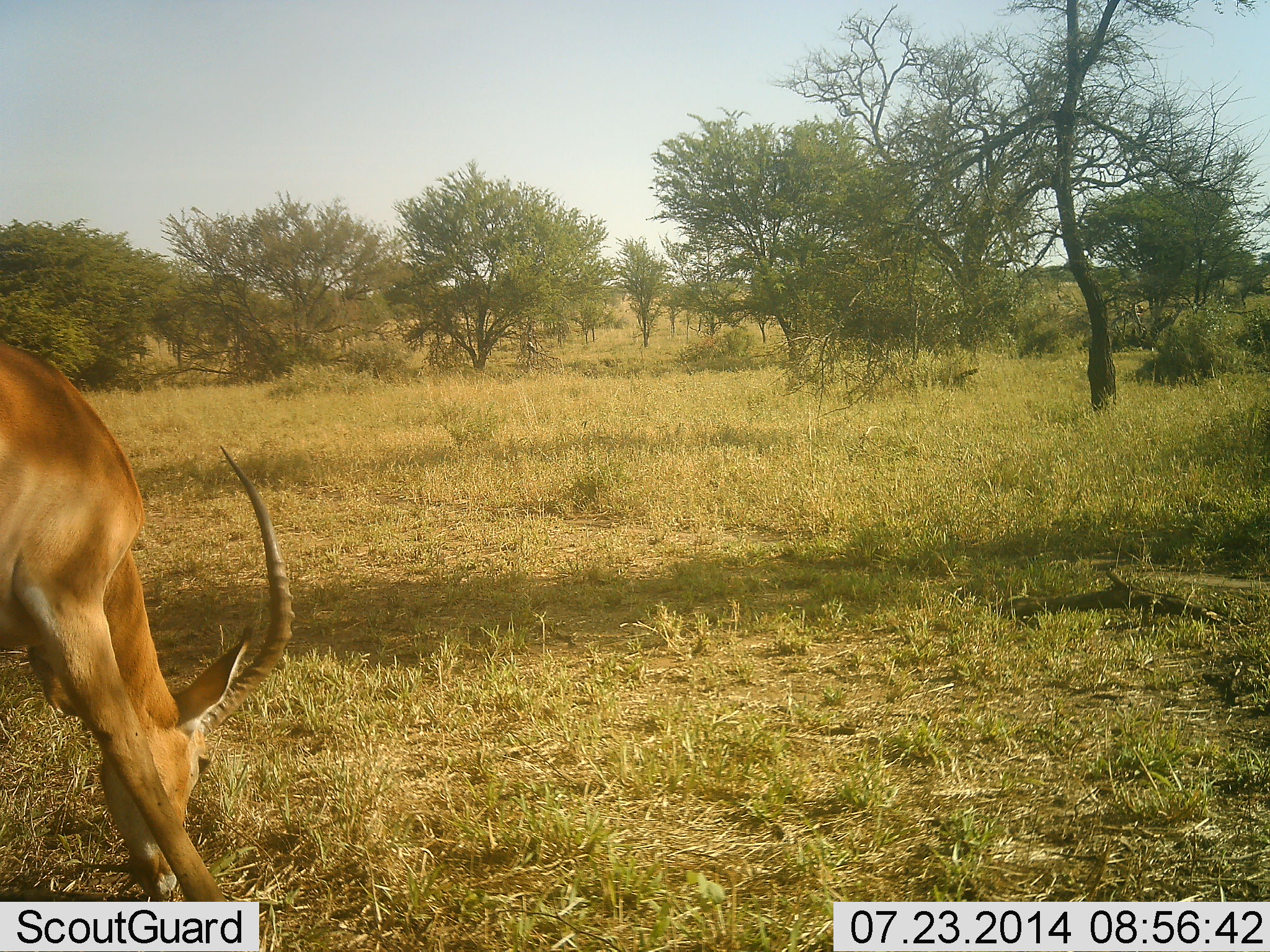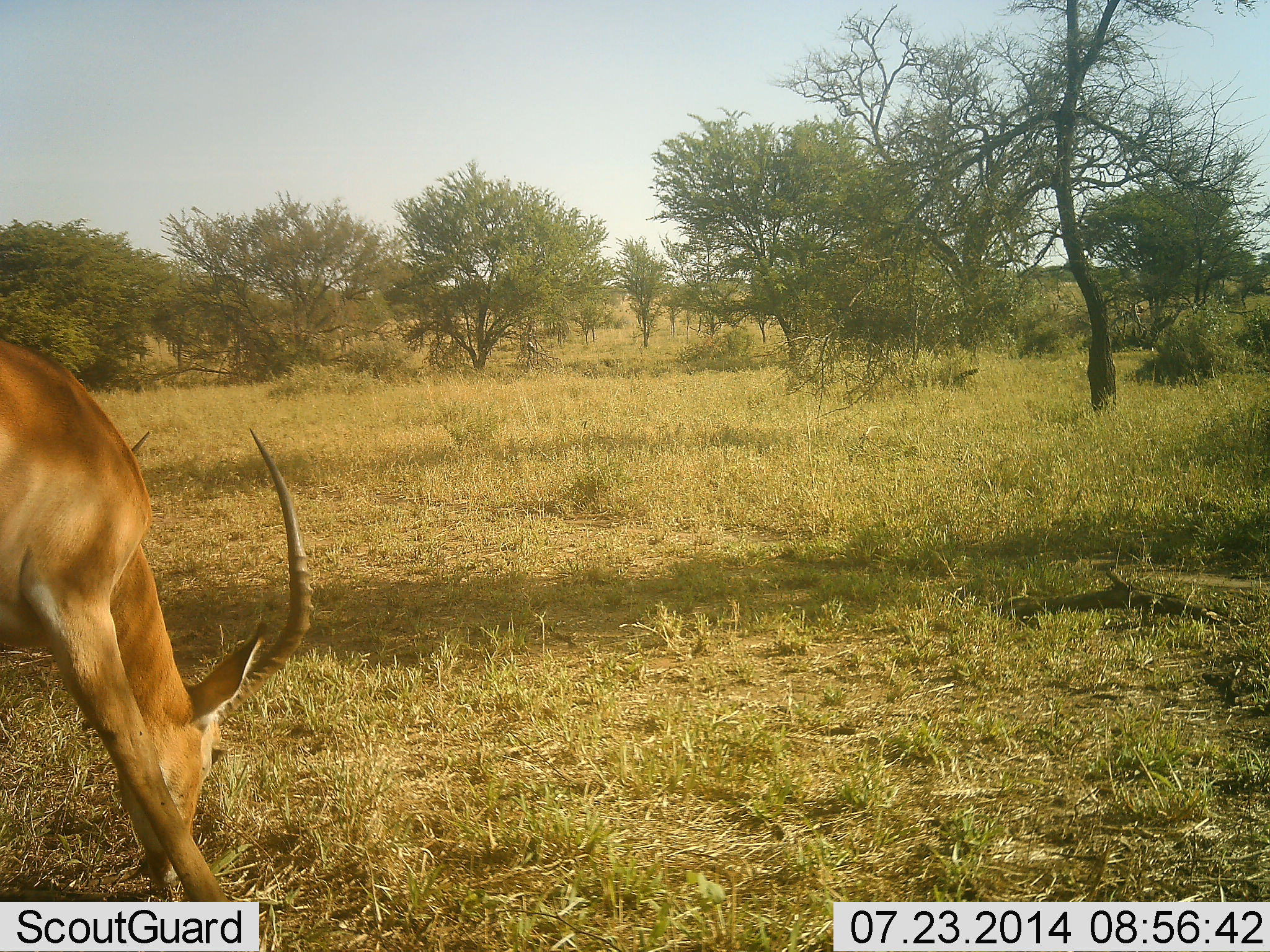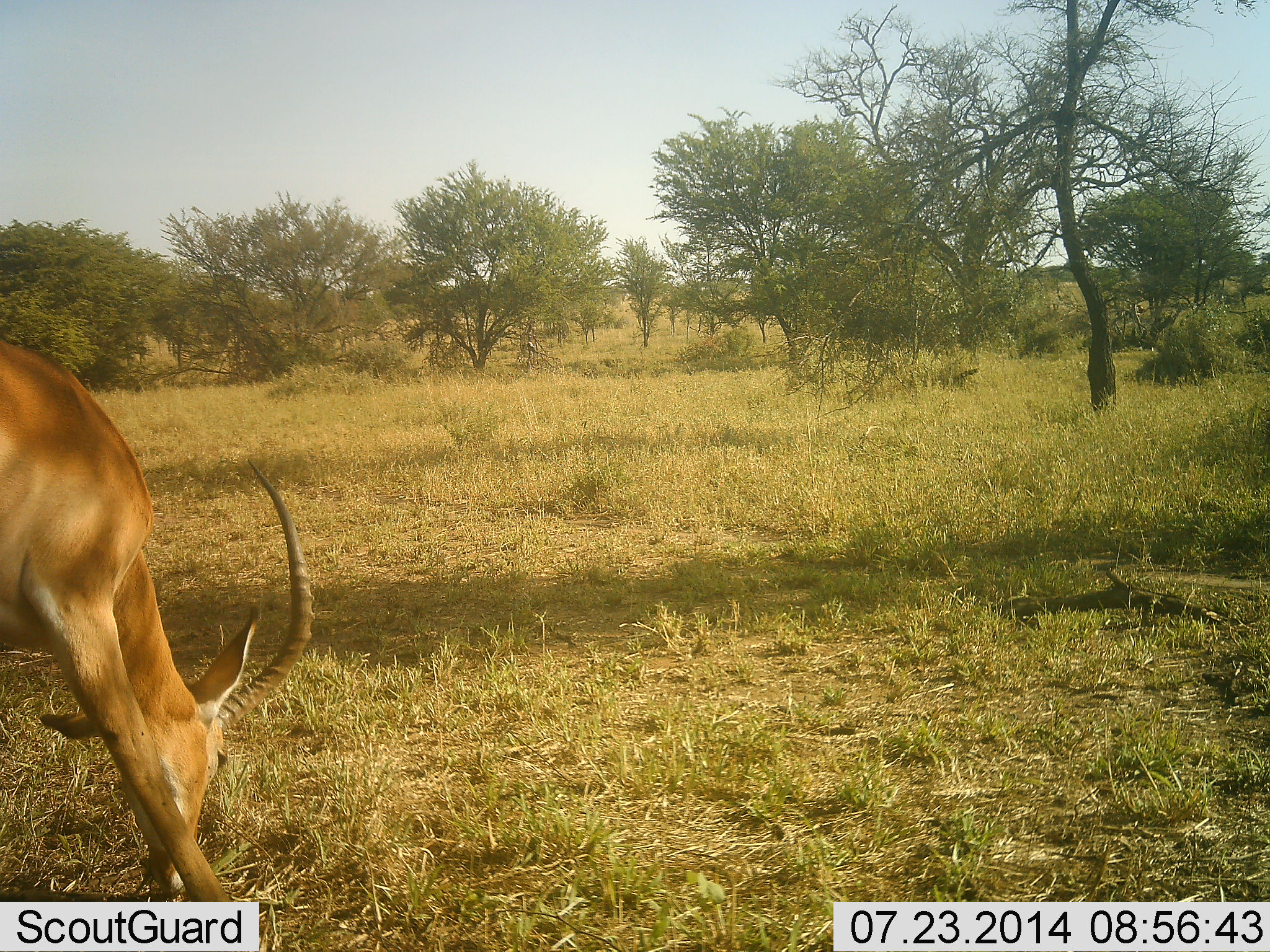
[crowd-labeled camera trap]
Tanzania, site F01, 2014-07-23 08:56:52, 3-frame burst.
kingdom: Animalia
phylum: Chordata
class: Mammalia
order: Artiodactyla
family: Bovidae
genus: Aepyceros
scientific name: Aepyceros melampus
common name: impala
Impala (Aepyceros melampus), count 1. Behavior (volunteer vote fractions): standing 20%, resting 0%, moving 10%, interacting 0%. Young present (vote fraction): 0%. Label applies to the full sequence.